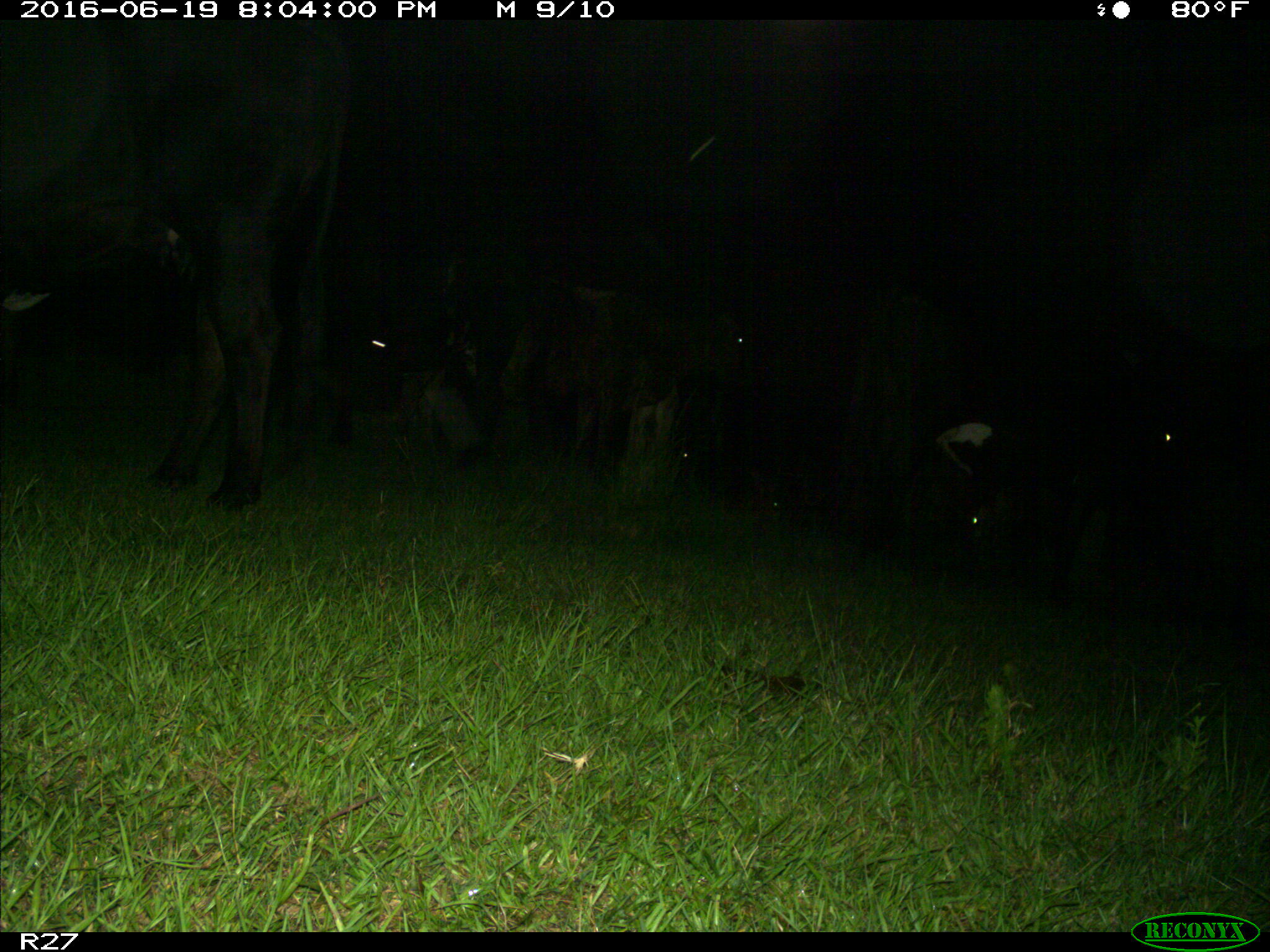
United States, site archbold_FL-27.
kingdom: Animalia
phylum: Chordata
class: Mammalia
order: Artiodactyla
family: Bovidae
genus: Bos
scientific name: Bos taurus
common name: domestic cow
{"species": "Bos taurus (domestic cow)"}